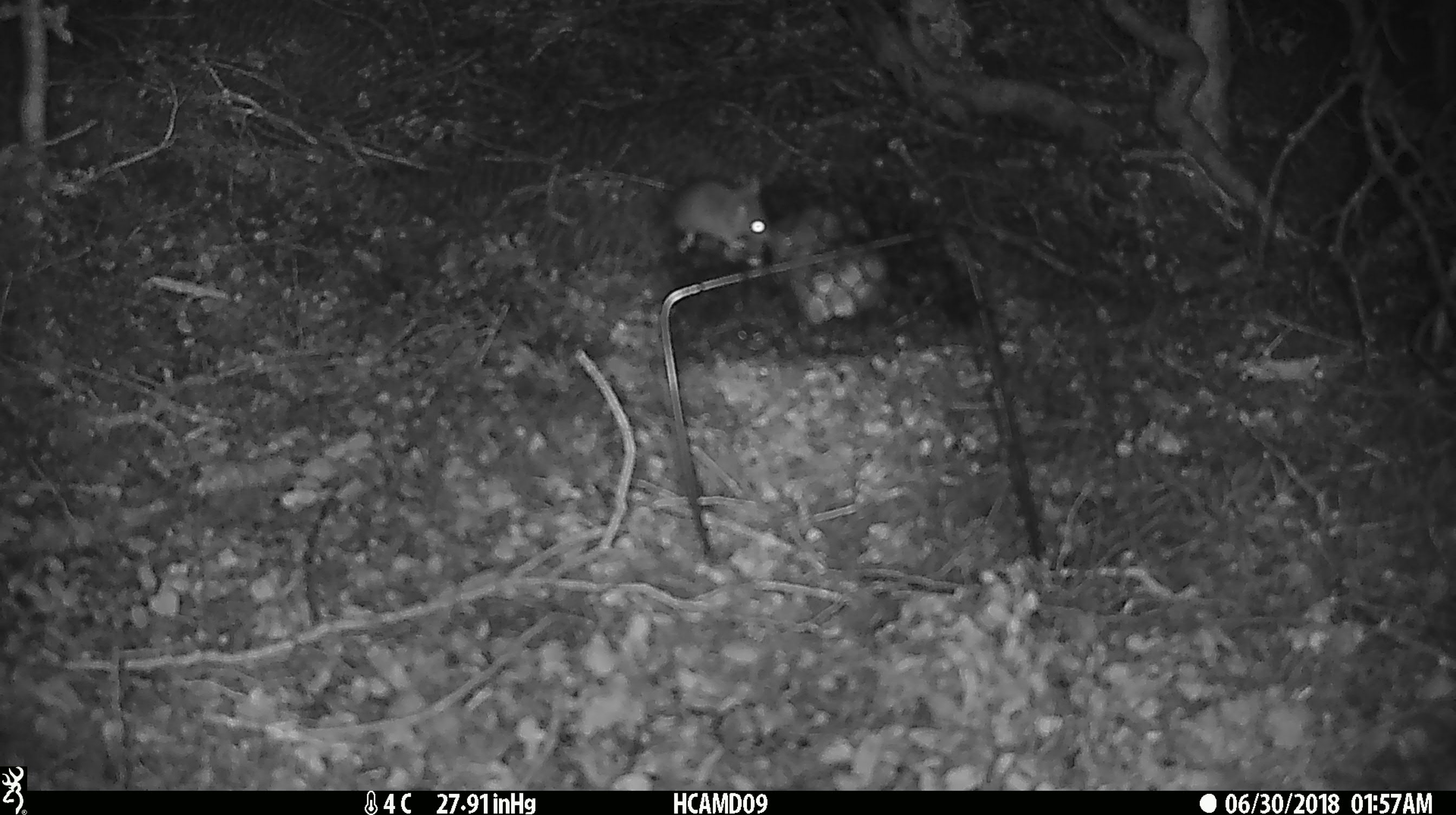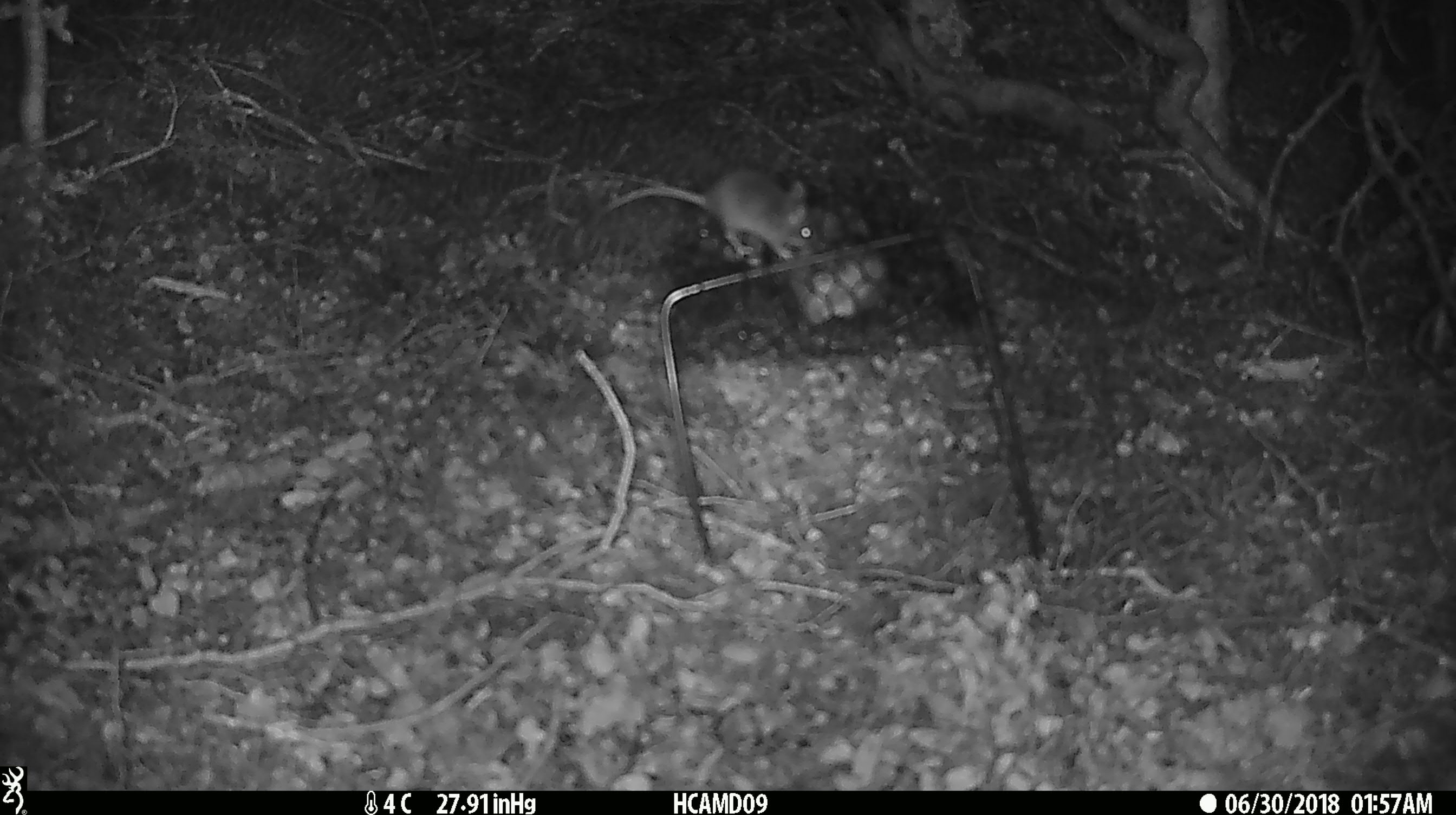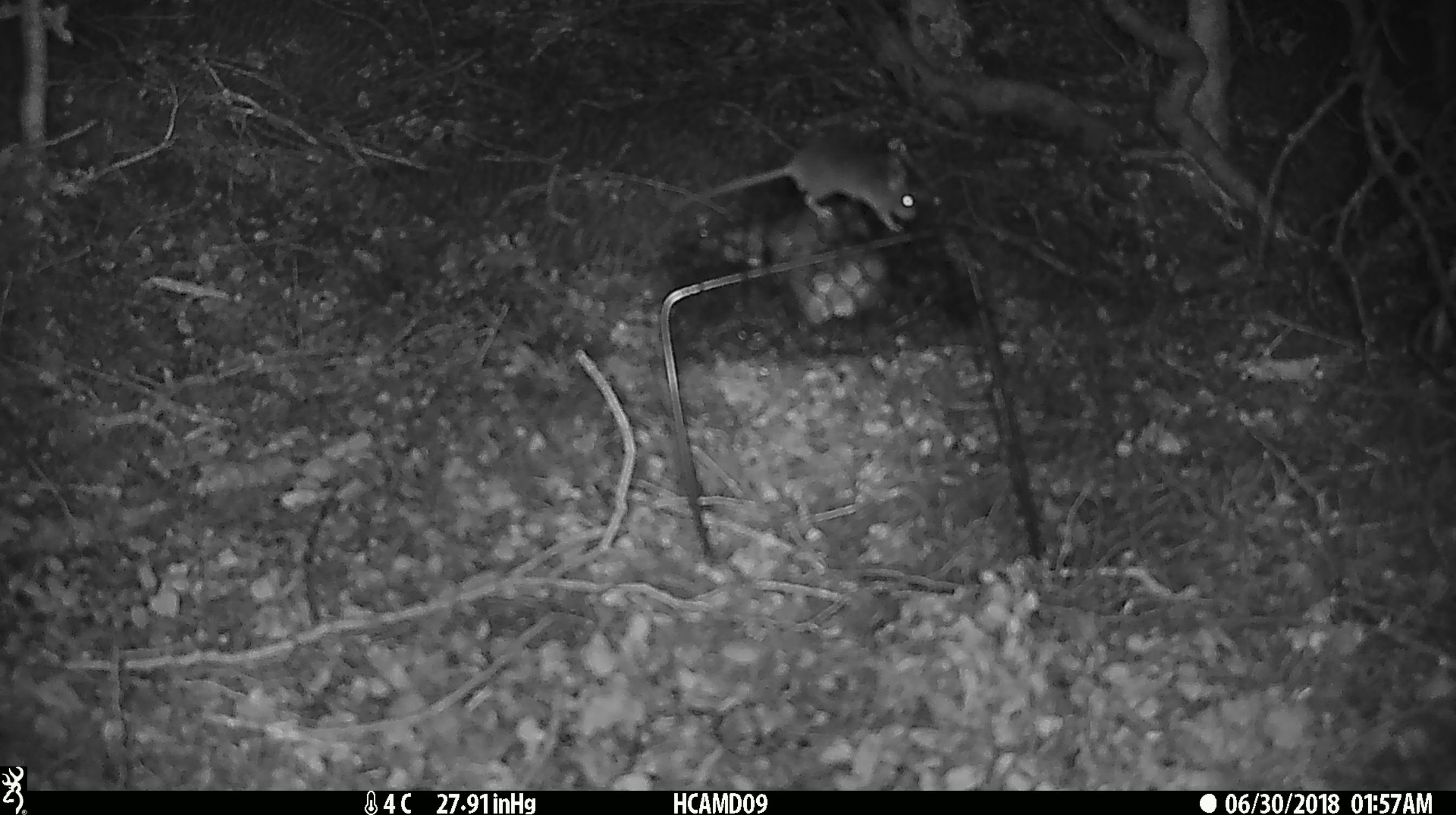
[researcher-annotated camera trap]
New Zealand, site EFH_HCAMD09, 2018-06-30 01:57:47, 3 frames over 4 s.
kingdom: Animalia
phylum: Chordata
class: Mammalia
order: Rodentia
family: Muridae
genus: Mus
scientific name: Mus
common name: mouse